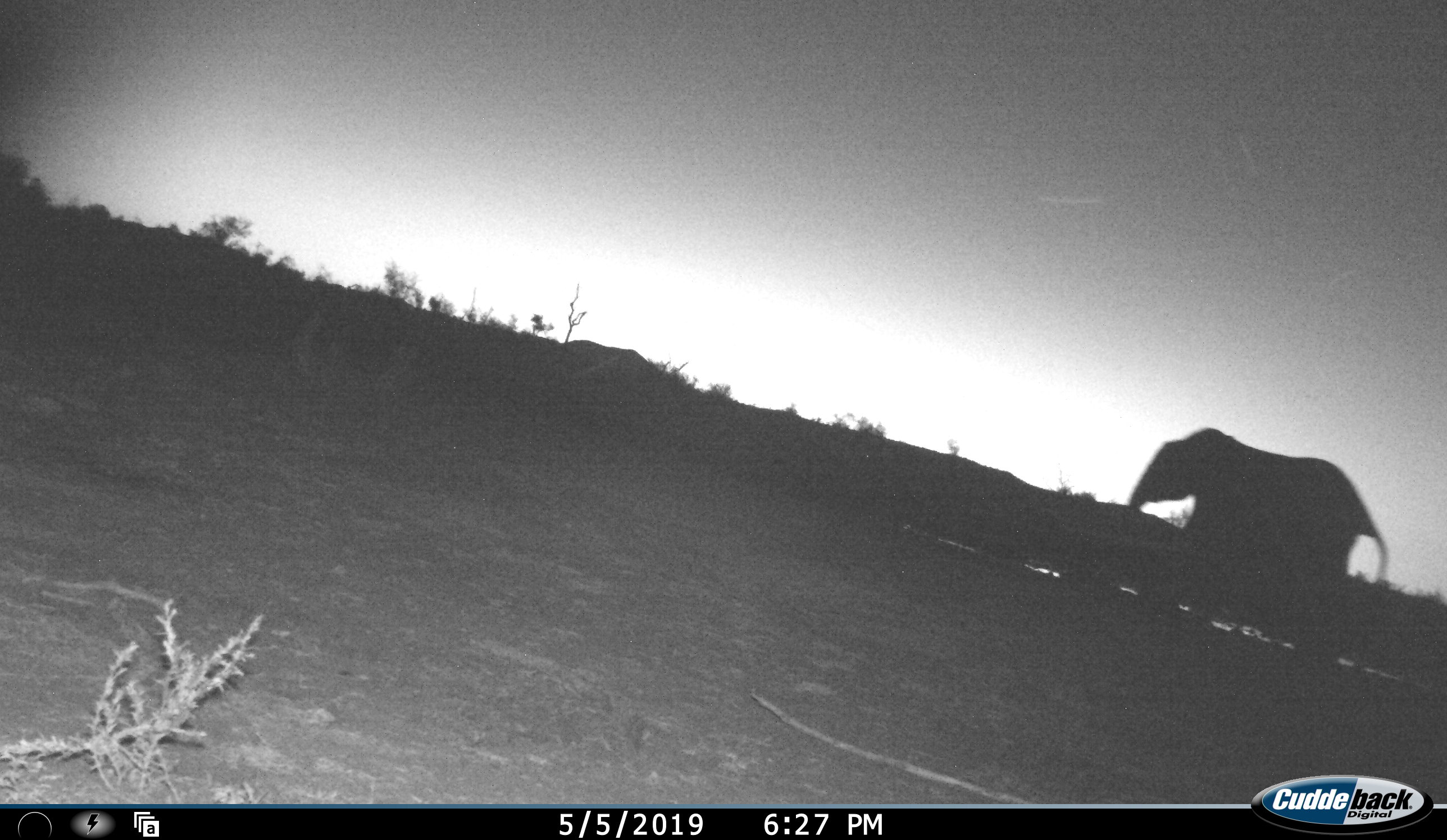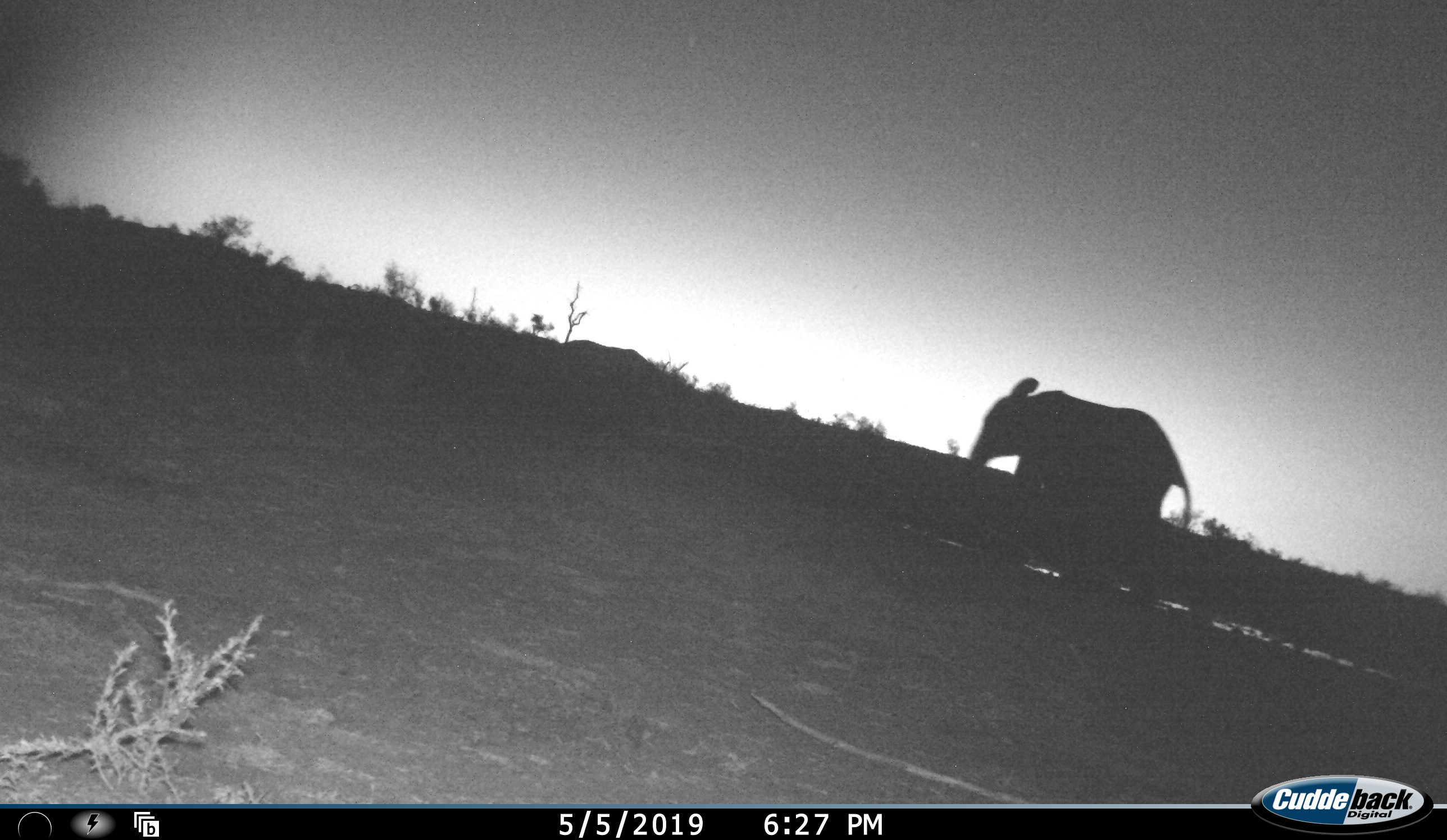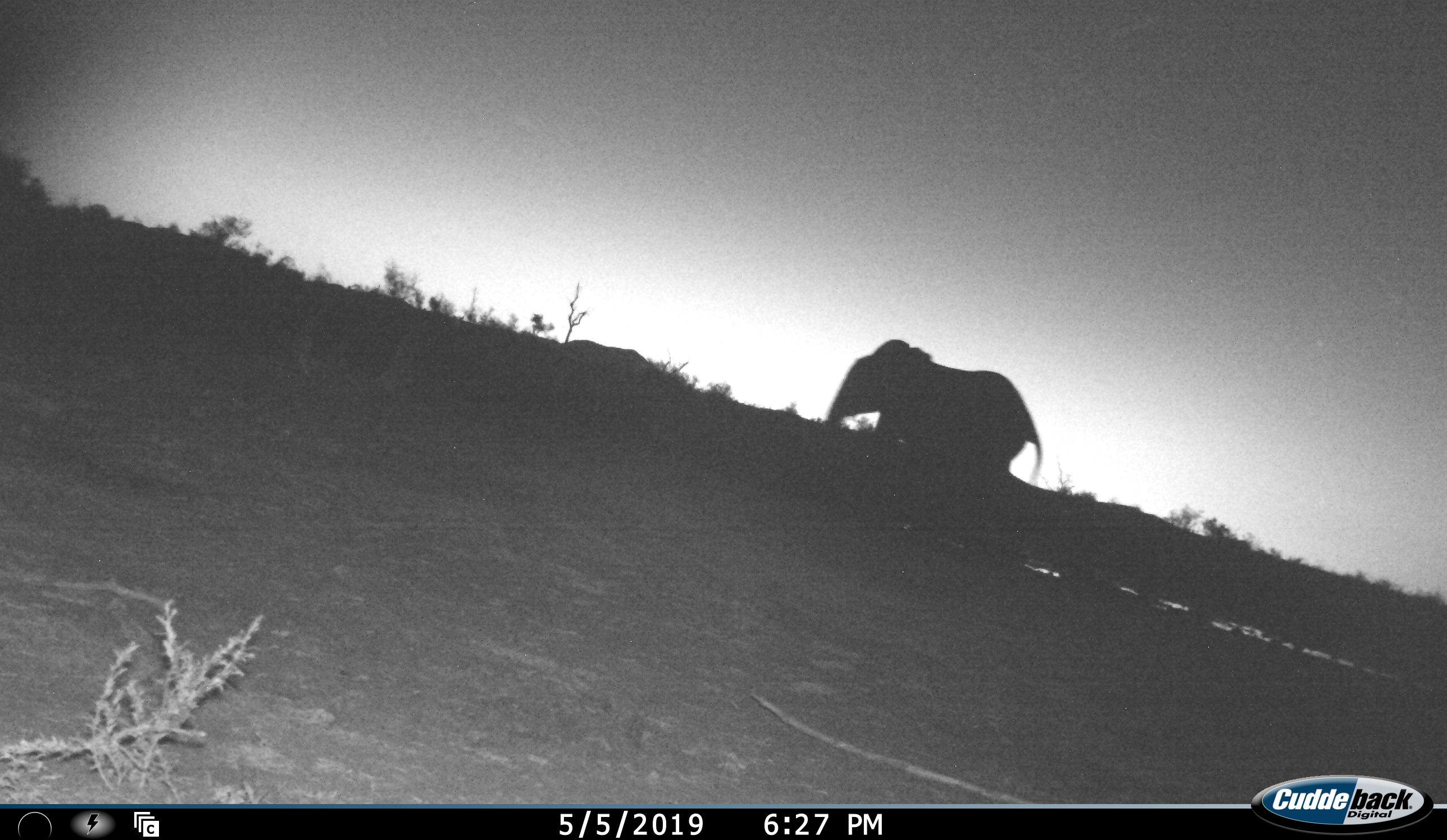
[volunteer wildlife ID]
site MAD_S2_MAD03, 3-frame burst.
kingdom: Animalia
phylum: Chordata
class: Mammalia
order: Proboscidea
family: Elephantidae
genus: Loxodonta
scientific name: Loxodonta africana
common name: african bush elephant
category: elephant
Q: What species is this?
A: Elephant (african bush elephant) (Loxodonta africana).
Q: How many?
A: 1.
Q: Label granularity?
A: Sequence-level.